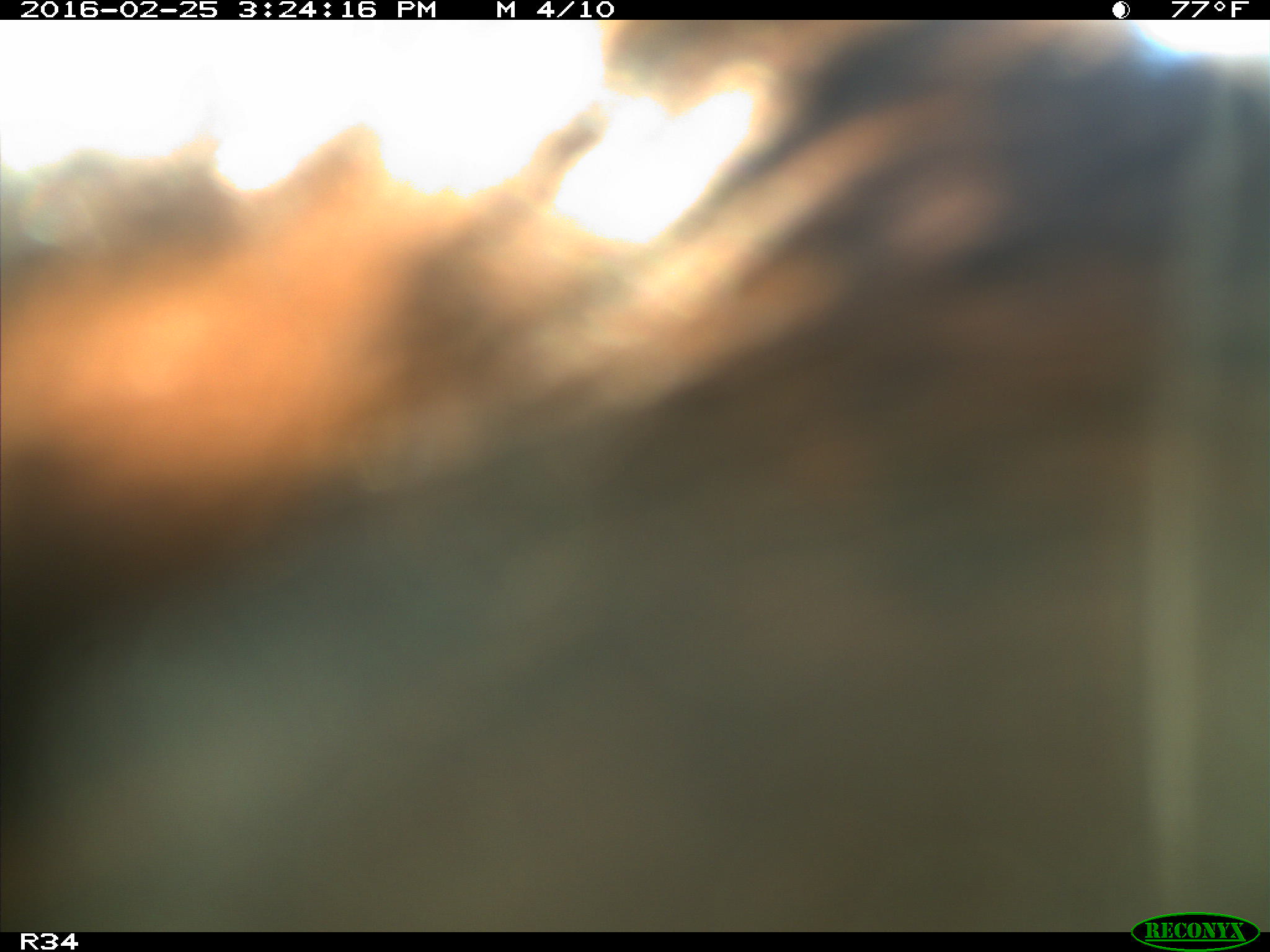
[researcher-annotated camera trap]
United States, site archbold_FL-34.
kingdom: Animalia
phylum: Chordata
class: Mammalia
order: Artiodactyla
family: Bovidae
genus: Bos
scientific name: Bos taurus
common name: domestic cow